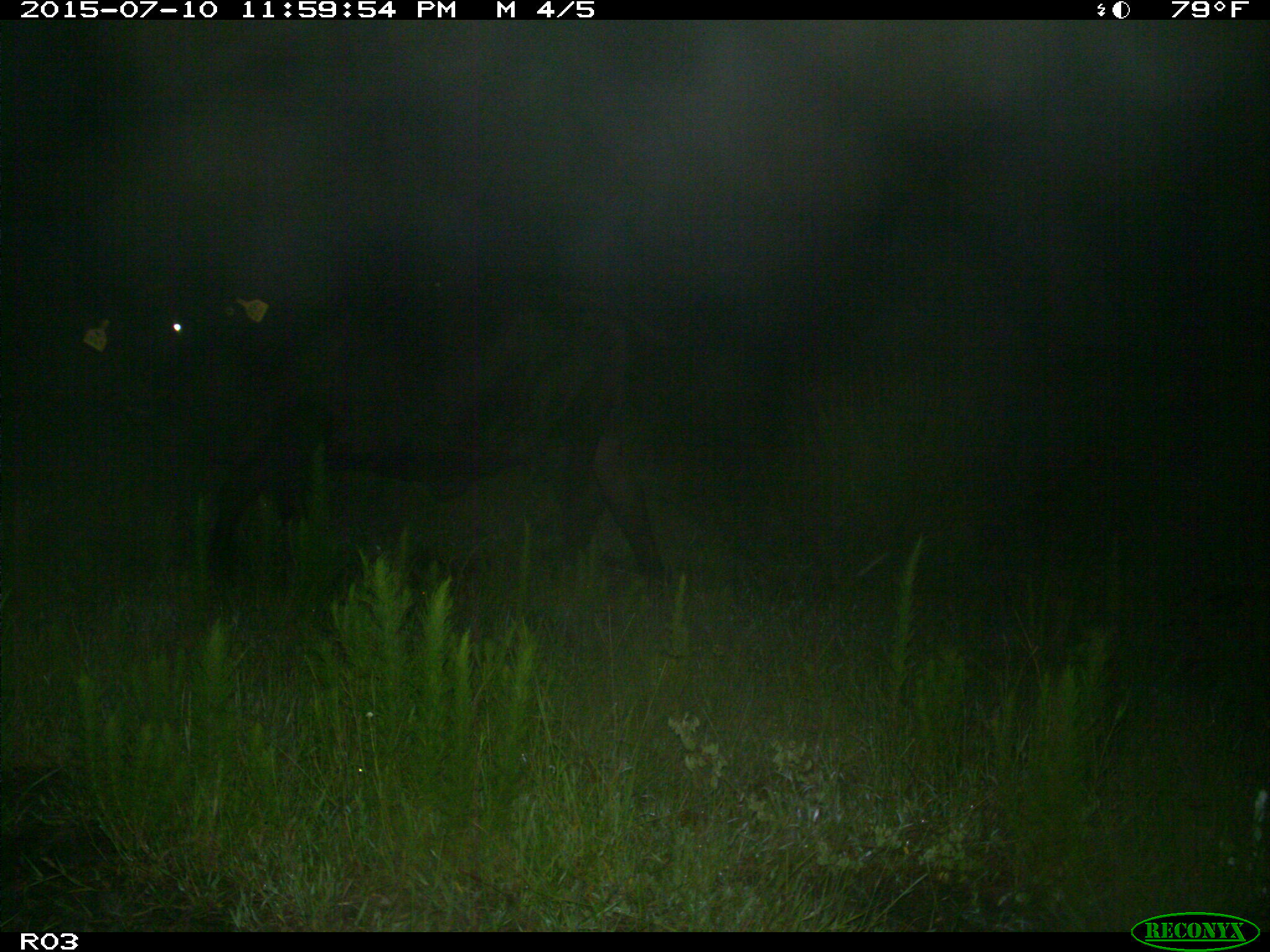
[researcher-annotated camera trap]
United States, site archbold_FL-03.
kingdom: Animalia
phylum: Chordata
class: Mammalia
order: Artiodactyla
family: Bovidae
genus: Bos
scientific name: Bos taurus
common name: domestic cow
Bos taurus (domestic cow).